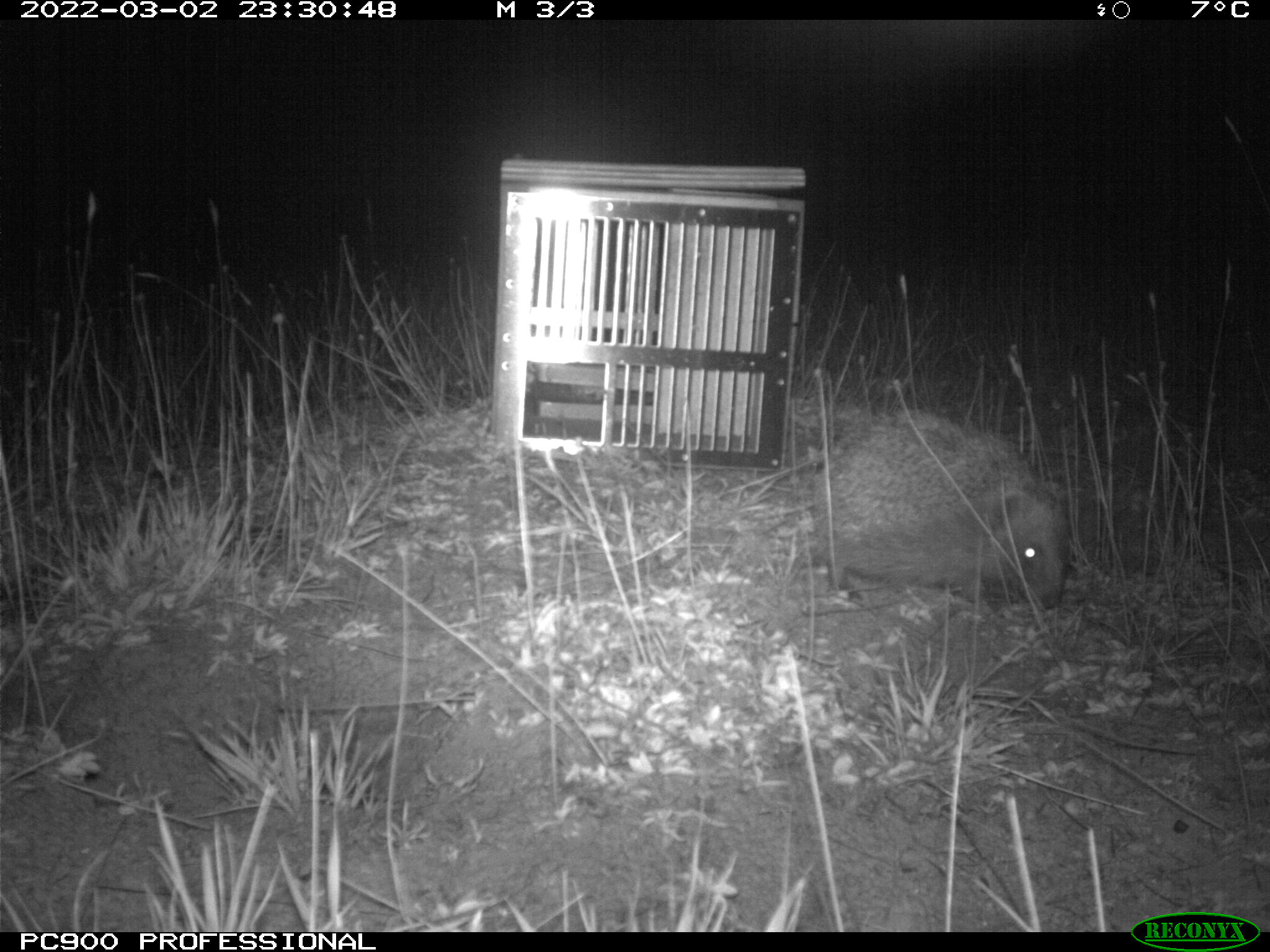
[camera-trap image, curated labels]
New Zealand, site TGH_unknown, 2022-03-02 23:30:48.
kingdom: Animalia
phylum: Chordata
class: Mammalia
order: Eulipotyphla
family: Erinaceidae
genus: Erinaceus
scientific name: Erinaceus europaeus europaeus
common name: european hedgehog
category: hedgehog